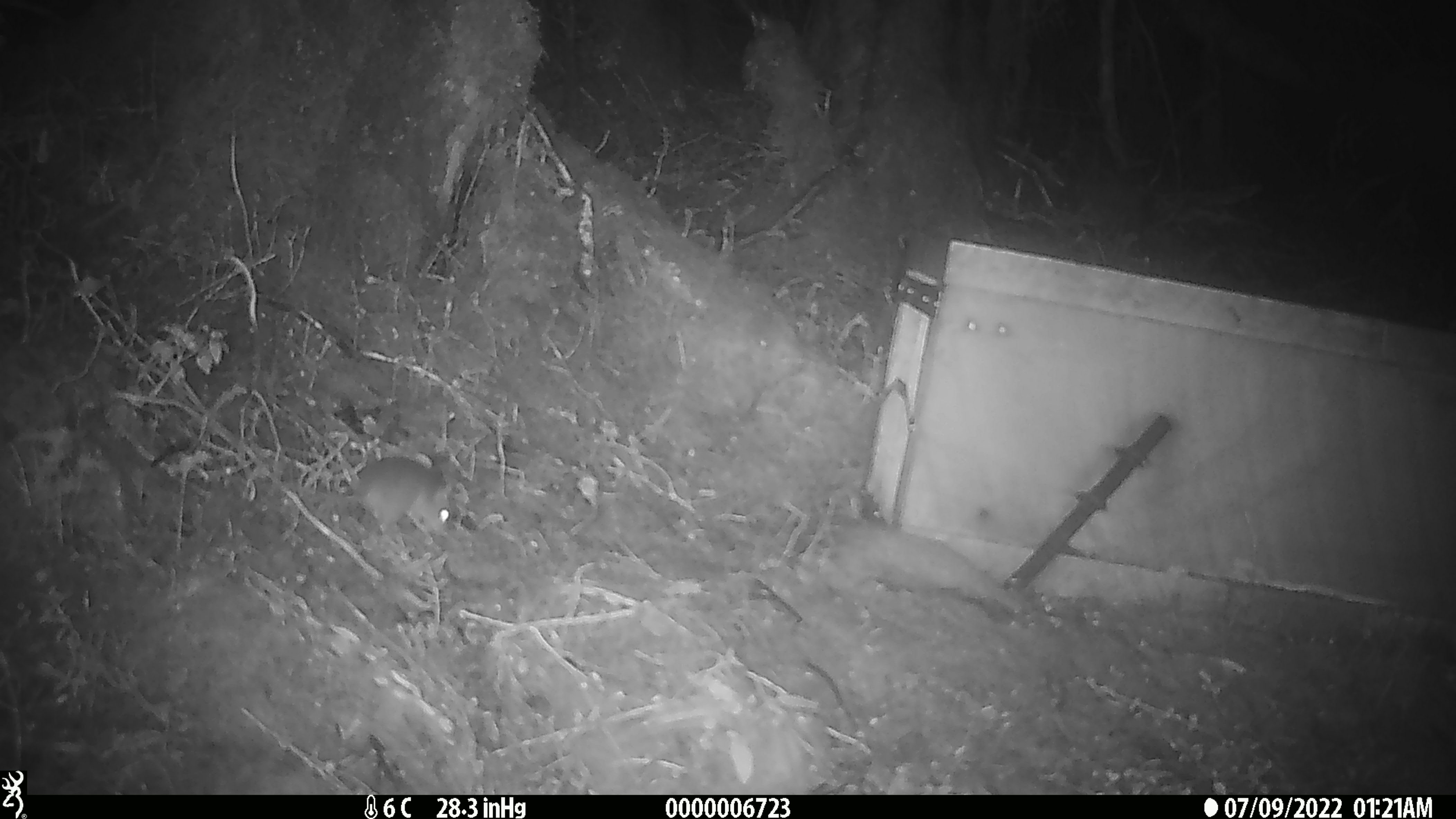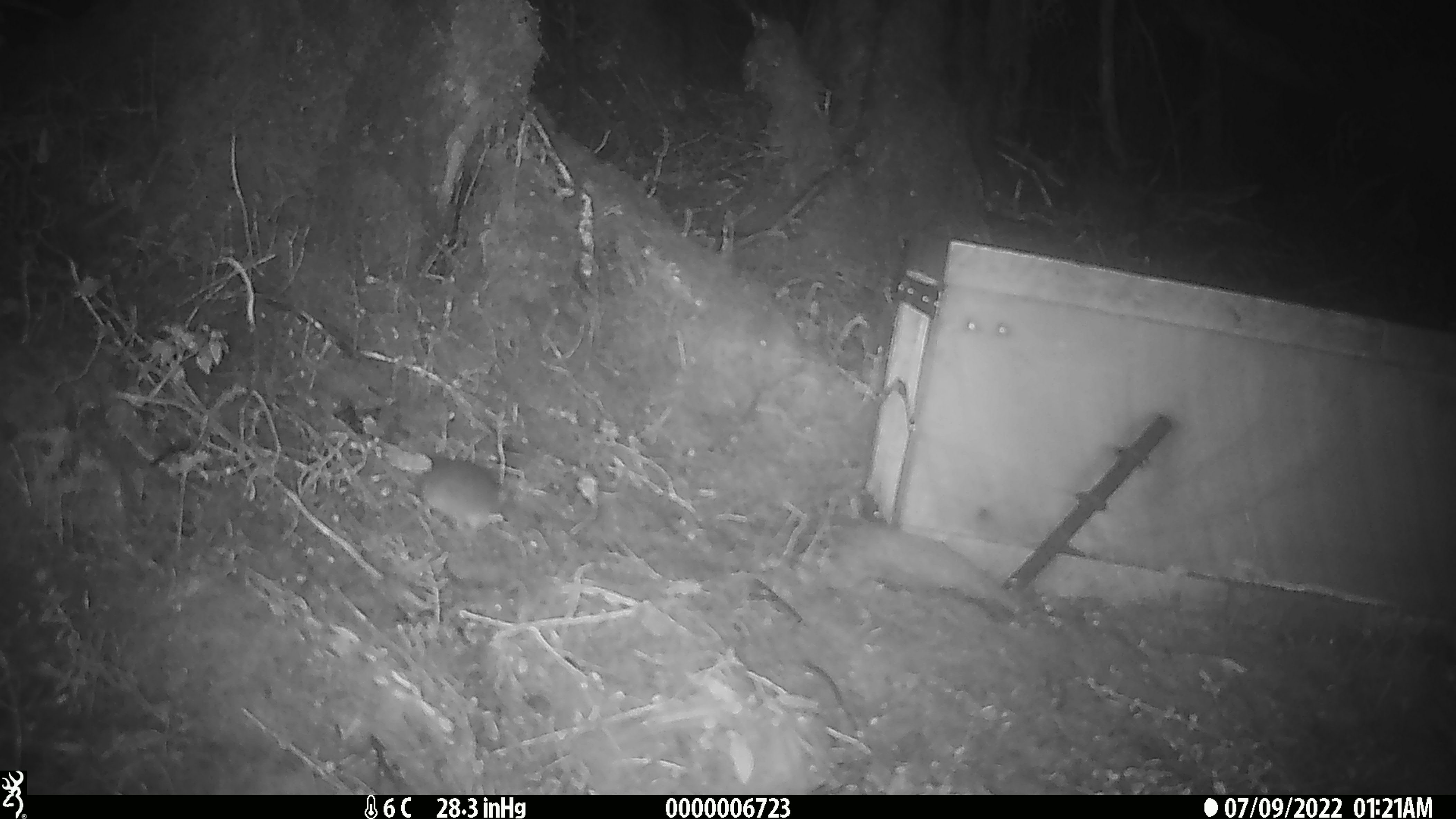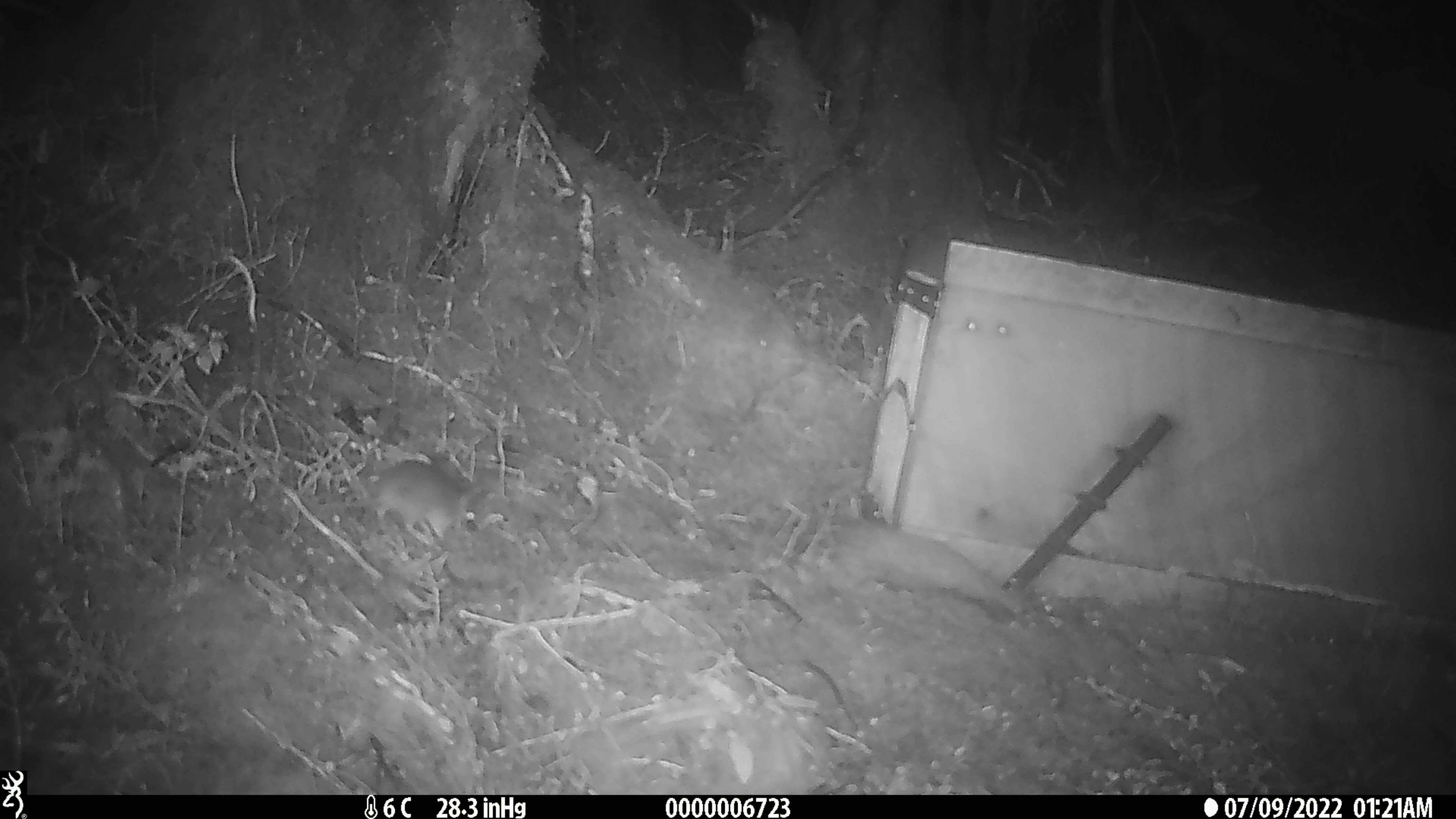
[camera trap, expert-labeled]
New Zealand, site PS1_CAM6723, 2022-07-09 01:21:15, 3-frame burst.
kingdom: Animalia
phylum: Chordata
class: Mammalia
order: Rodentia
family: Muridae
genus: Mus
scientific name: Mus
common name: mouse